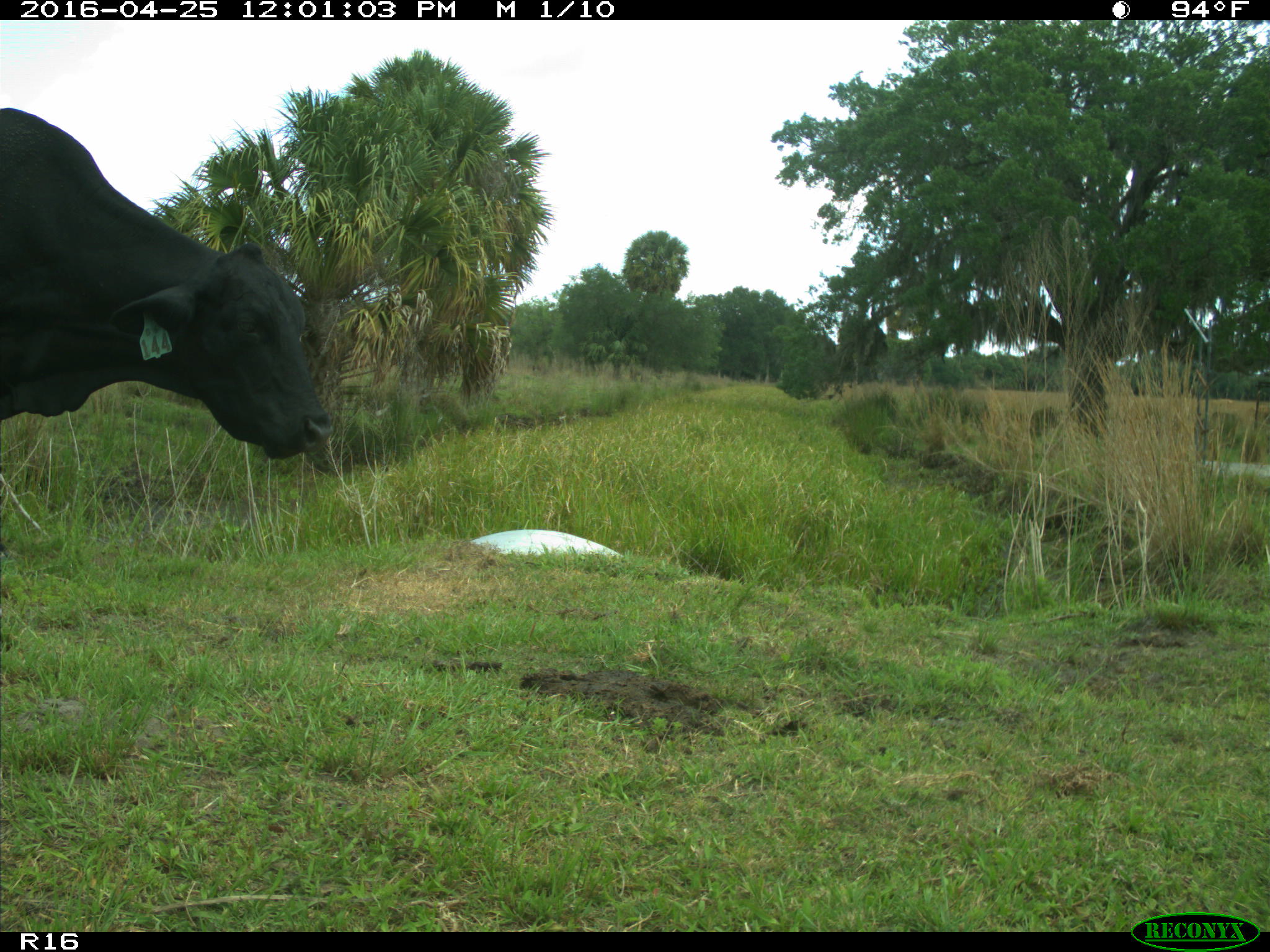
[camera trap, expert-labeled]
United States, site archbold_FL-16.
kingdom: Animalia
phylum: Chordata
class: Mammalia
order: Artiodactyla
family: Bovidae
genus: Bos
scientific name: Bos taurus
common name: domestic cow